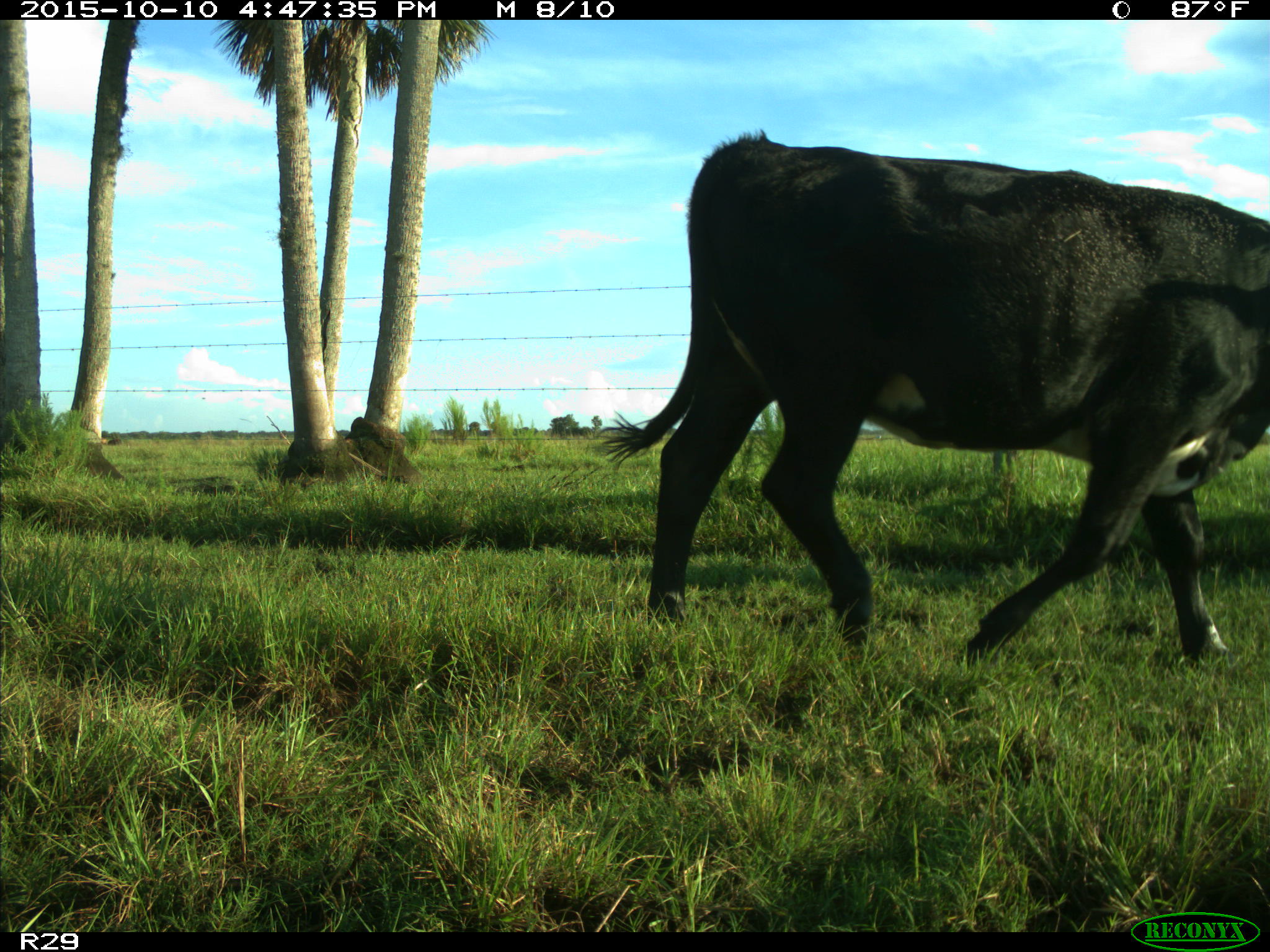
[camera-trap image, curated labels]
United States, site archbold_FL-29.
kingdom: Animalia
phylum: Chordata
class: Mammalia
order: Artiodactyla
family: Bovidae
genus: Bos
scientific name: Bos taurus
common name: domestic cow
Bos taurus (domestic cow).